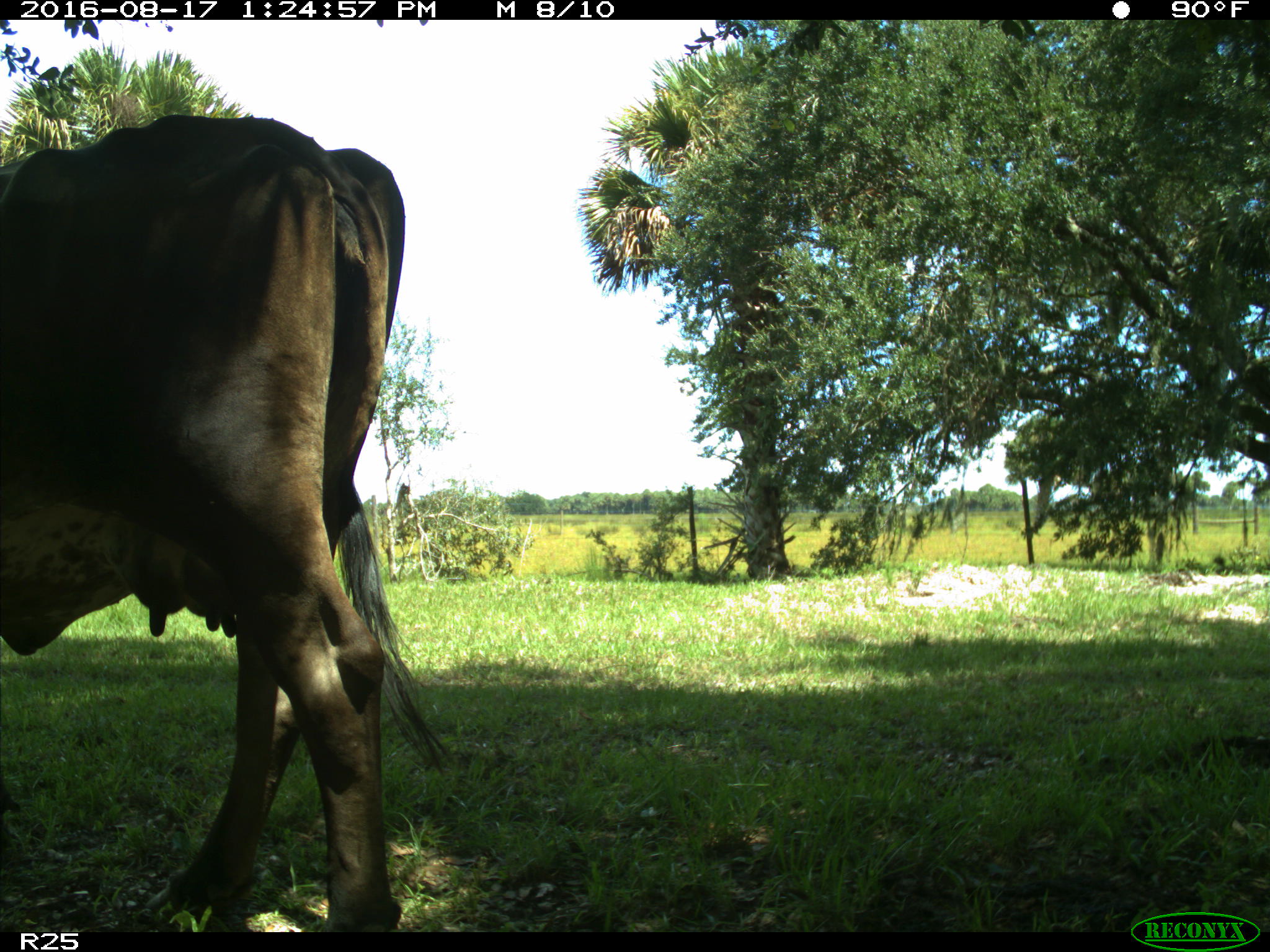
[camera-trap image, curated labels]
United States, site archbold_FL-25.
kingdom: Animalia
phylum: Chordata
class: Mammalia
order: Artiodactyla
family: Bovidae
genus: Bos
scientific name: Bos taurus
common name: domestic cow